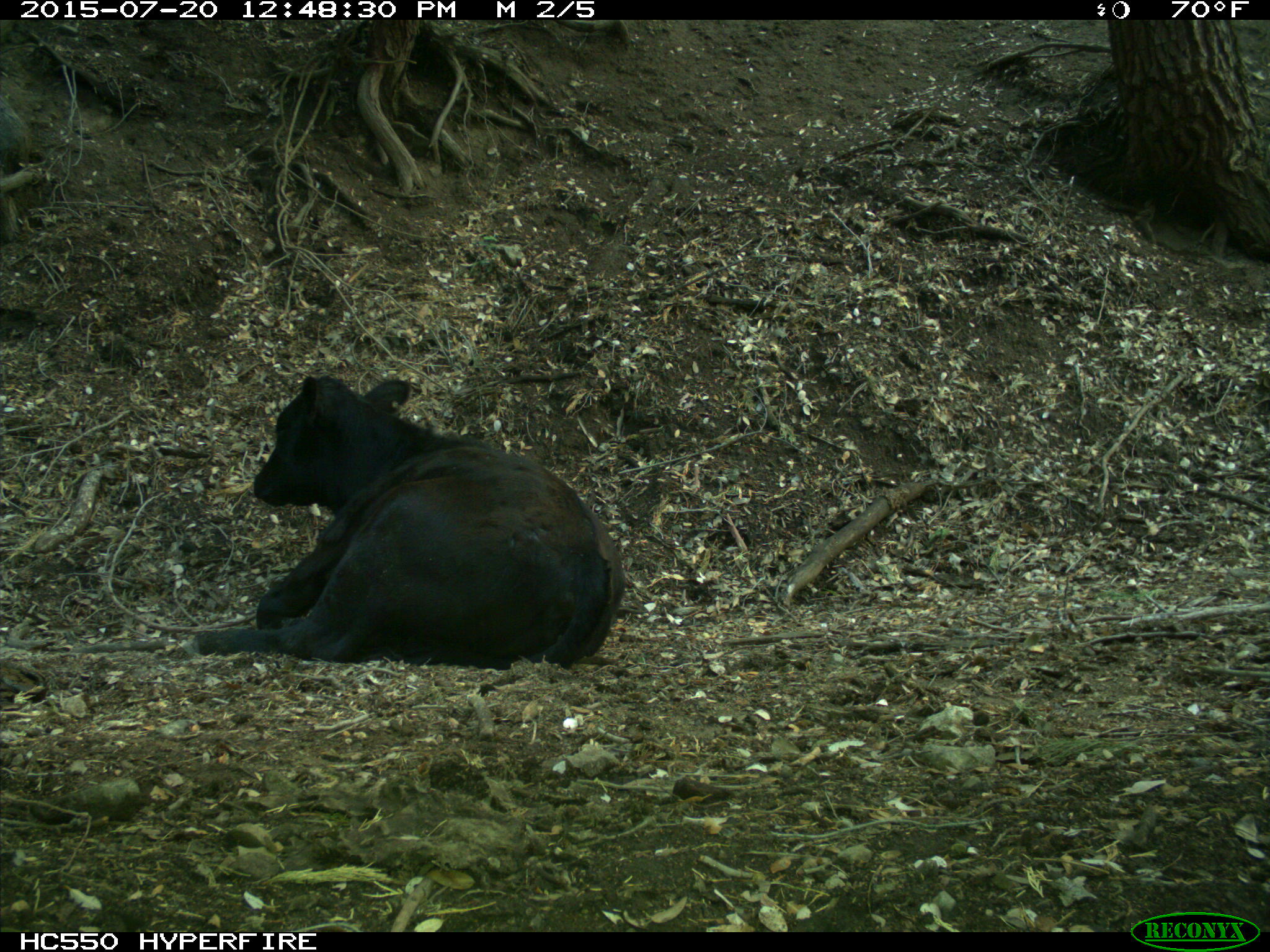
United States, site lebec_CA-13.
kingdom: Animalia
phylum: Chordata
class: Mammalia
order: Artiodactyla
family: Bovidae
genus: Bos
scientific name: Bos taurus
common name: domestic cow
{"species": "Bos taurus (domestic cow)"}